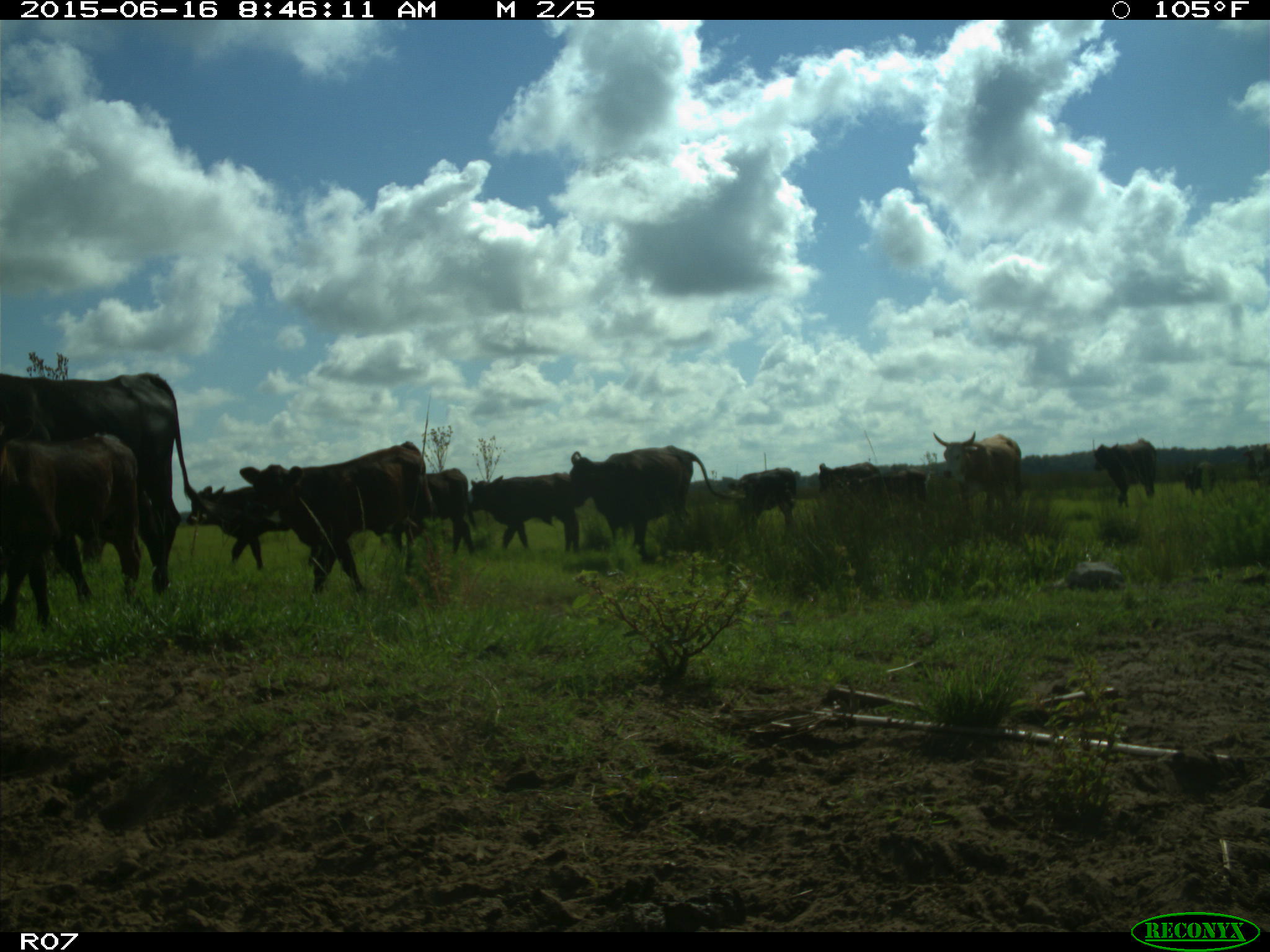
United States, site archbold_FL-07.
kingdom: Animalia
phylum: Chordata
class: Mammalia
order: Artiodactyla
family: Bovidae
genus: Bos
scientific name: Bos taurus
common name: domestic cow